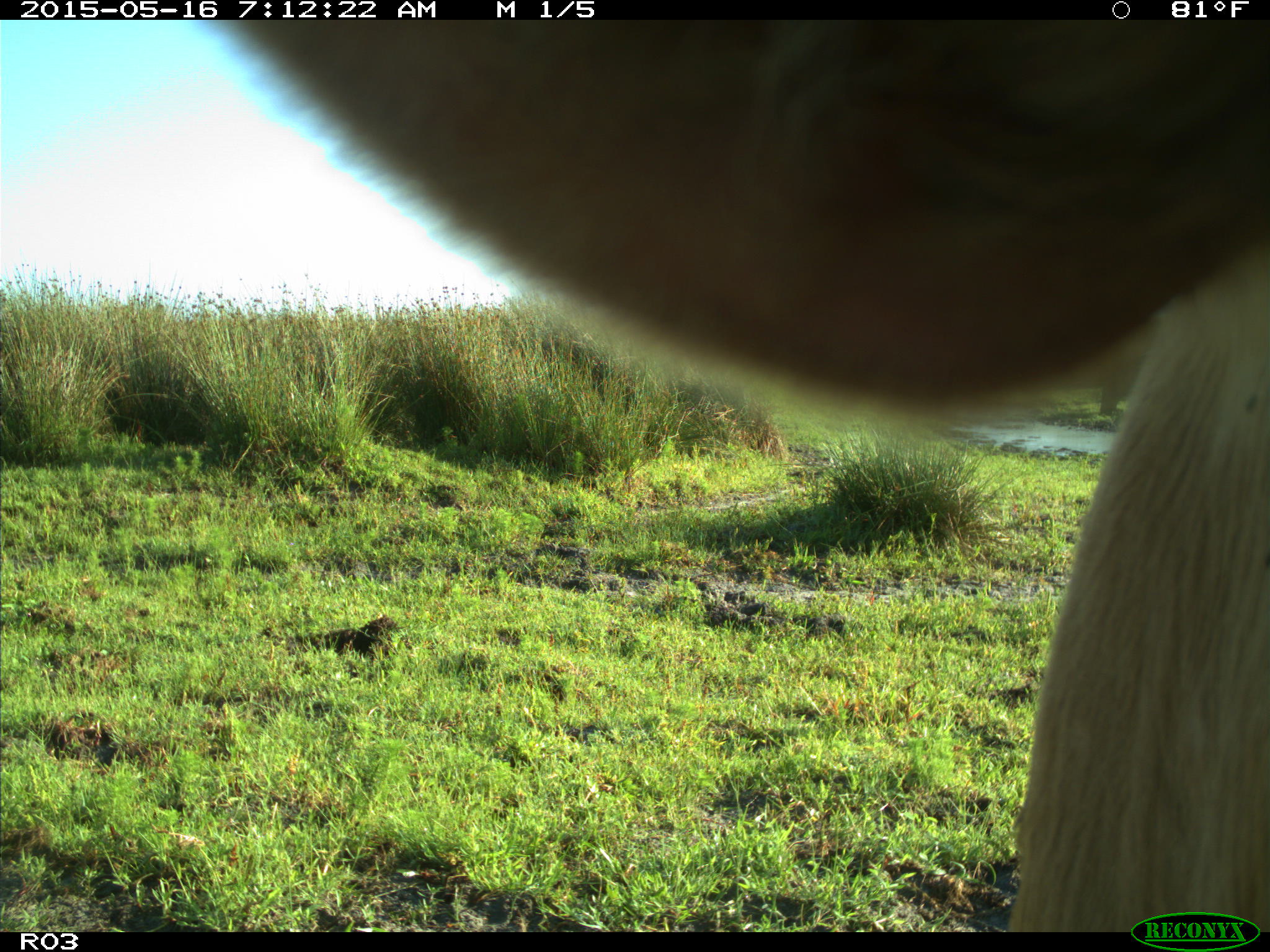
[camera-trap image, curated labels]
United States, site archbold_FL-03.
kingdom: Animalia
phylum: Chordata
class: Mammalia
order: Artiodactyla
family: Bovidae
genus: Bos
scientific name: Bos taurus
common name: domestic cow